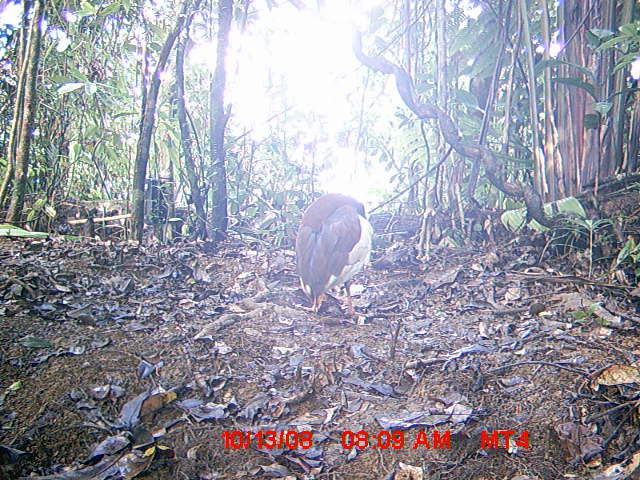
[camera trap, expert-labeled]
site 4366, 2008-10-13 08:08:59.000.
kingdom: Animalia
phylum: Chordata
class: Aves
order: Pelecaniformes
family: Threskiornithidae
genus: Lophotibis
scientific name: Lophotibis cristata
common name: madagascan ibis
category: lophotibis cristataa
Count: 2.